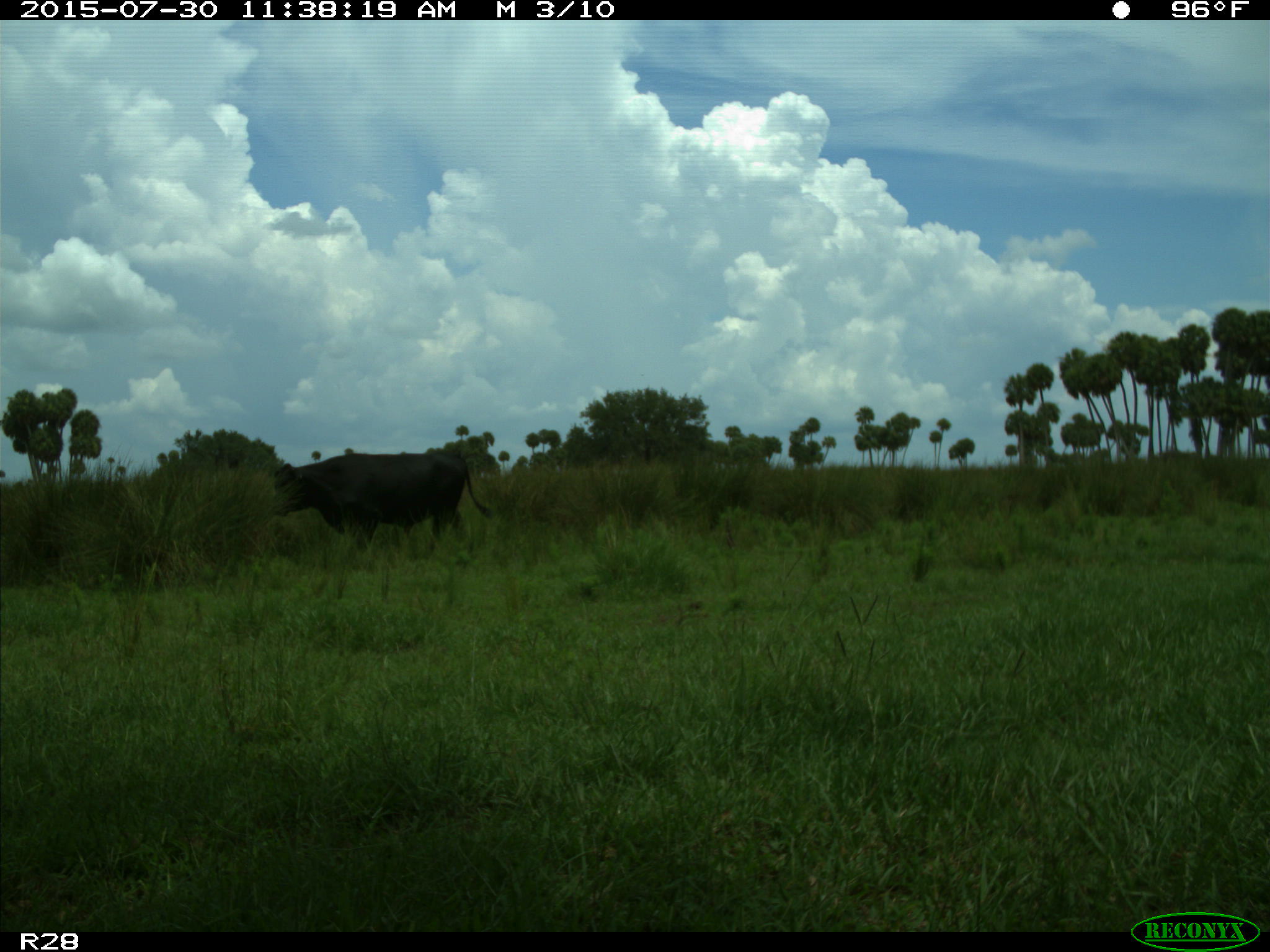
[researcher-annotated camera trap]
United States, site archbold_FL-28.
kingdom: Animalia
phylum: Chordata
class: Mammalia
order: Artiodactyla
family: Bovidae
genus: Bos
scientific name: Bos taurus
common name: domestic cow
Bos taurus (domestic cow).